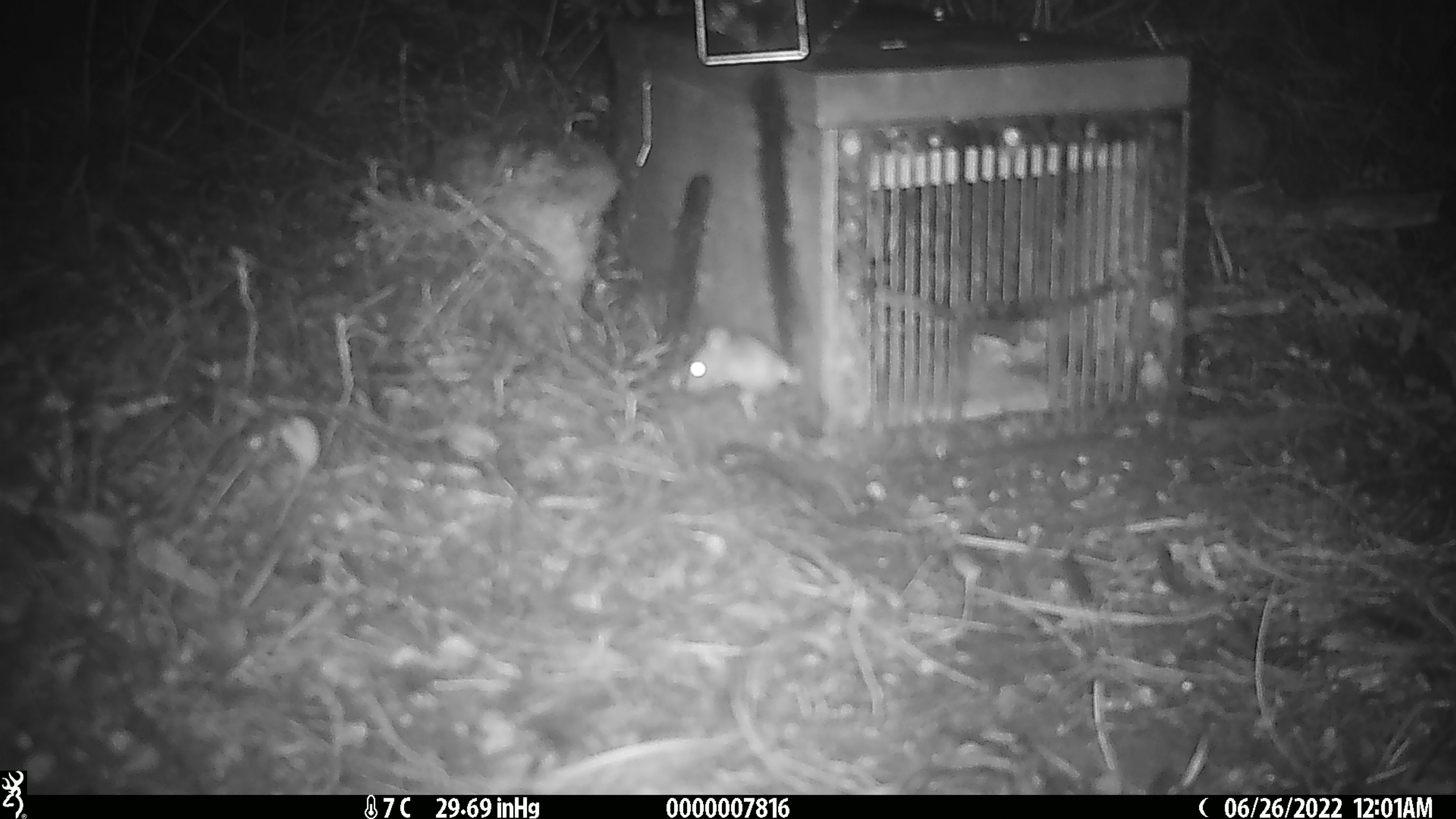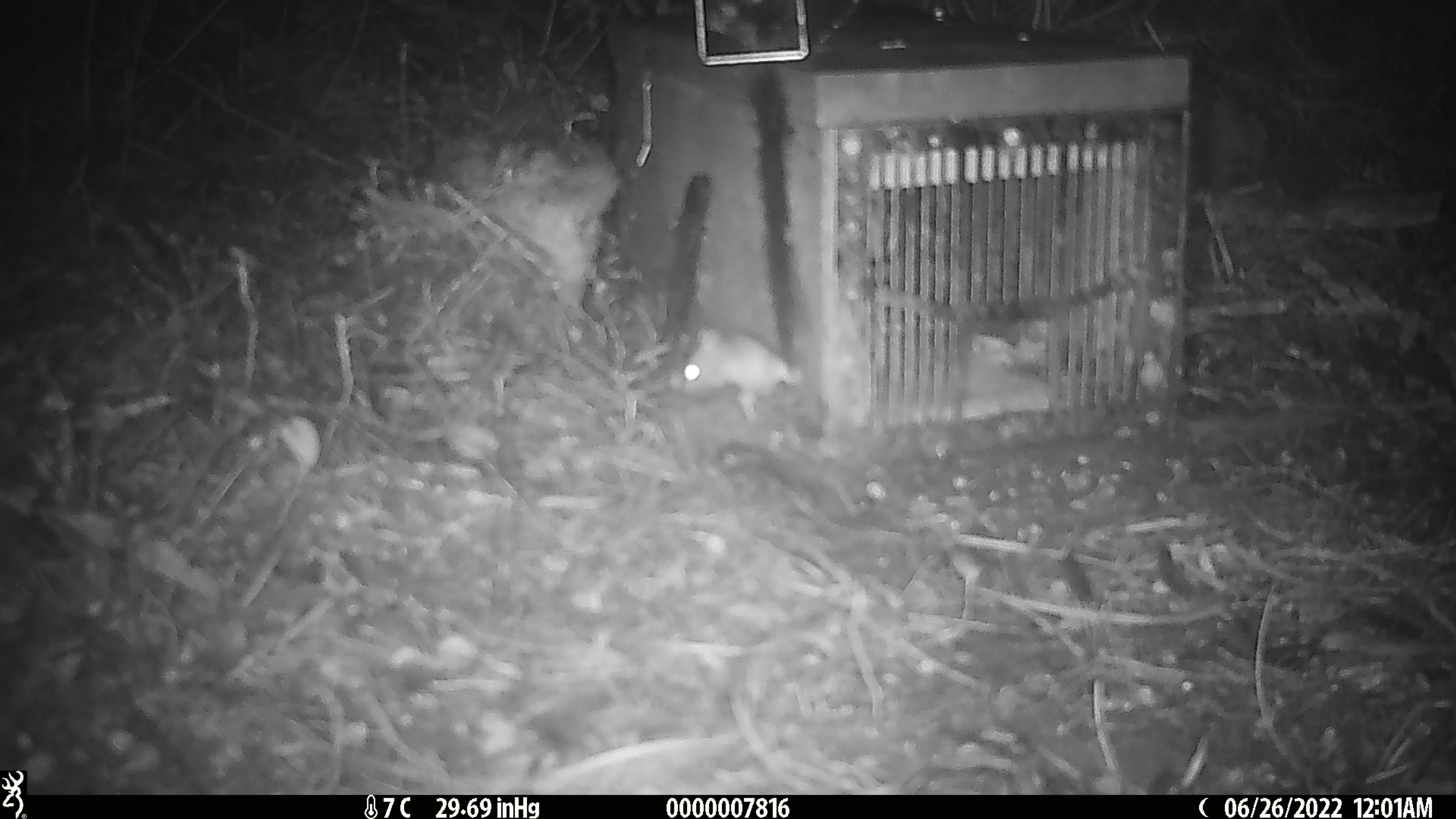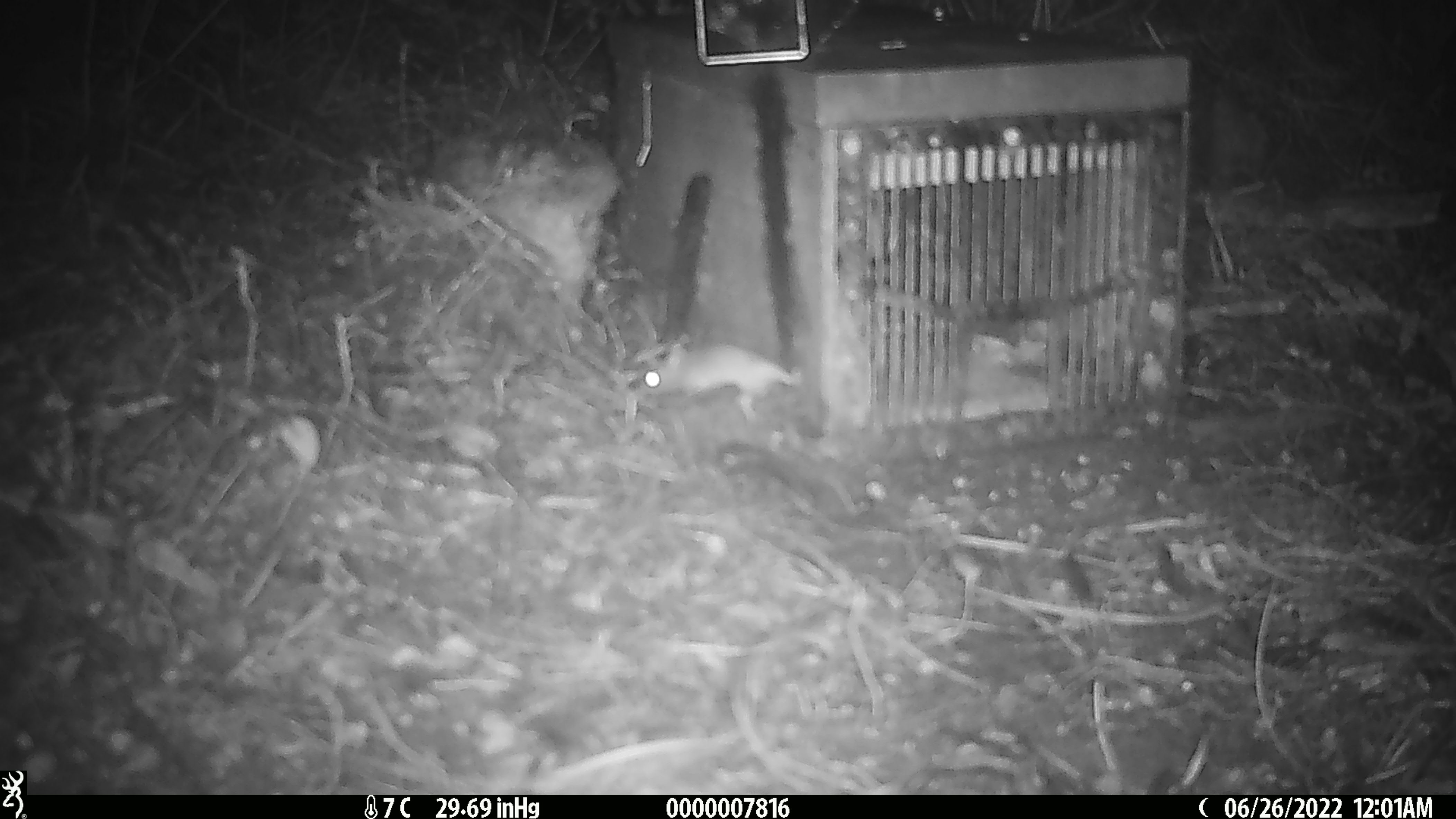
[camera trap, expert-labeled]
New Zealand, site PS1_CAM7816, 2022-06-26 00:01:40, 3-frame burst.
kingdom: Animalia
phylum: Chordata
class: Mammalia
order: Rodentia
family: Muridae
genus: Mus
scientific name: Mus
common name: mouse